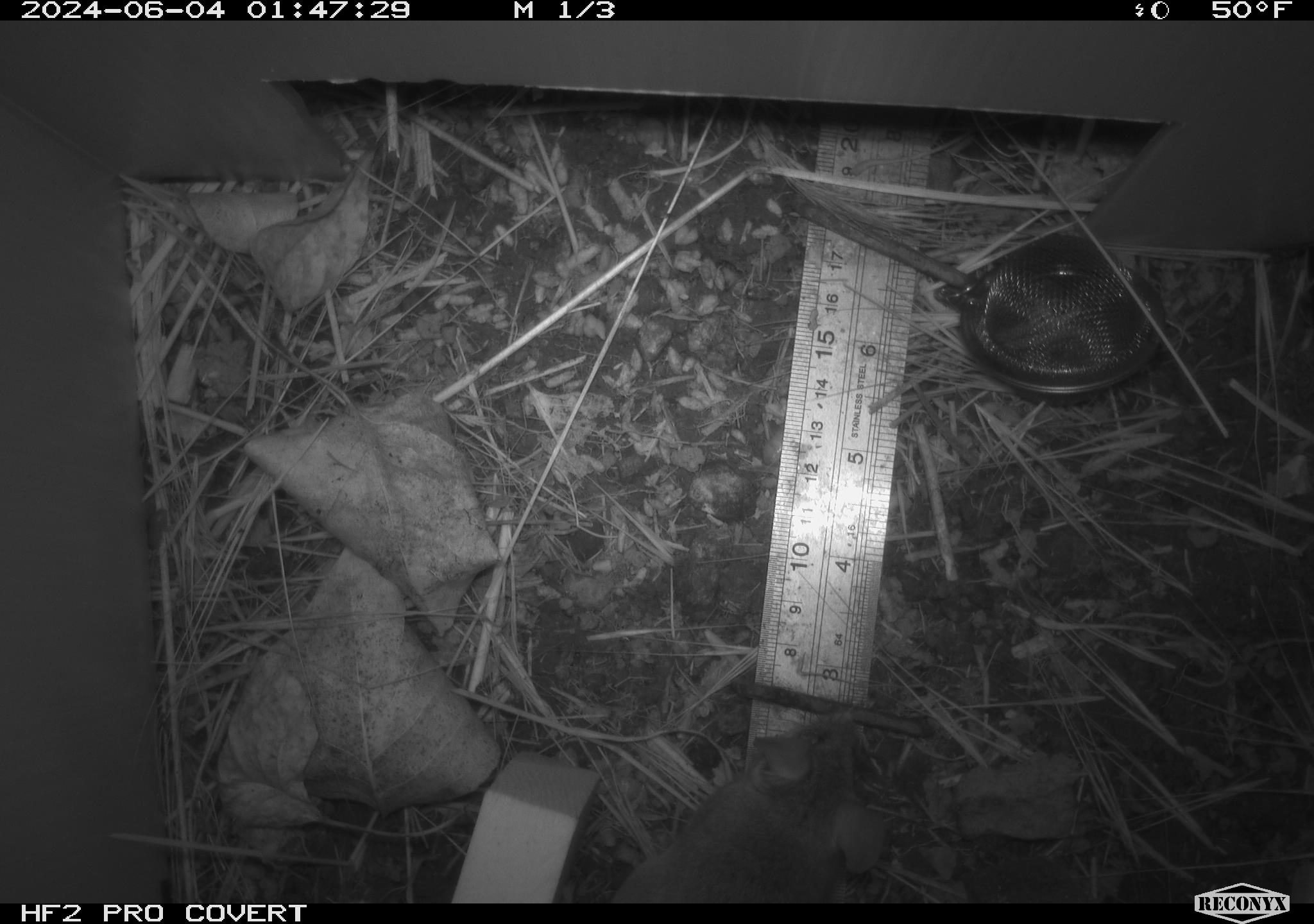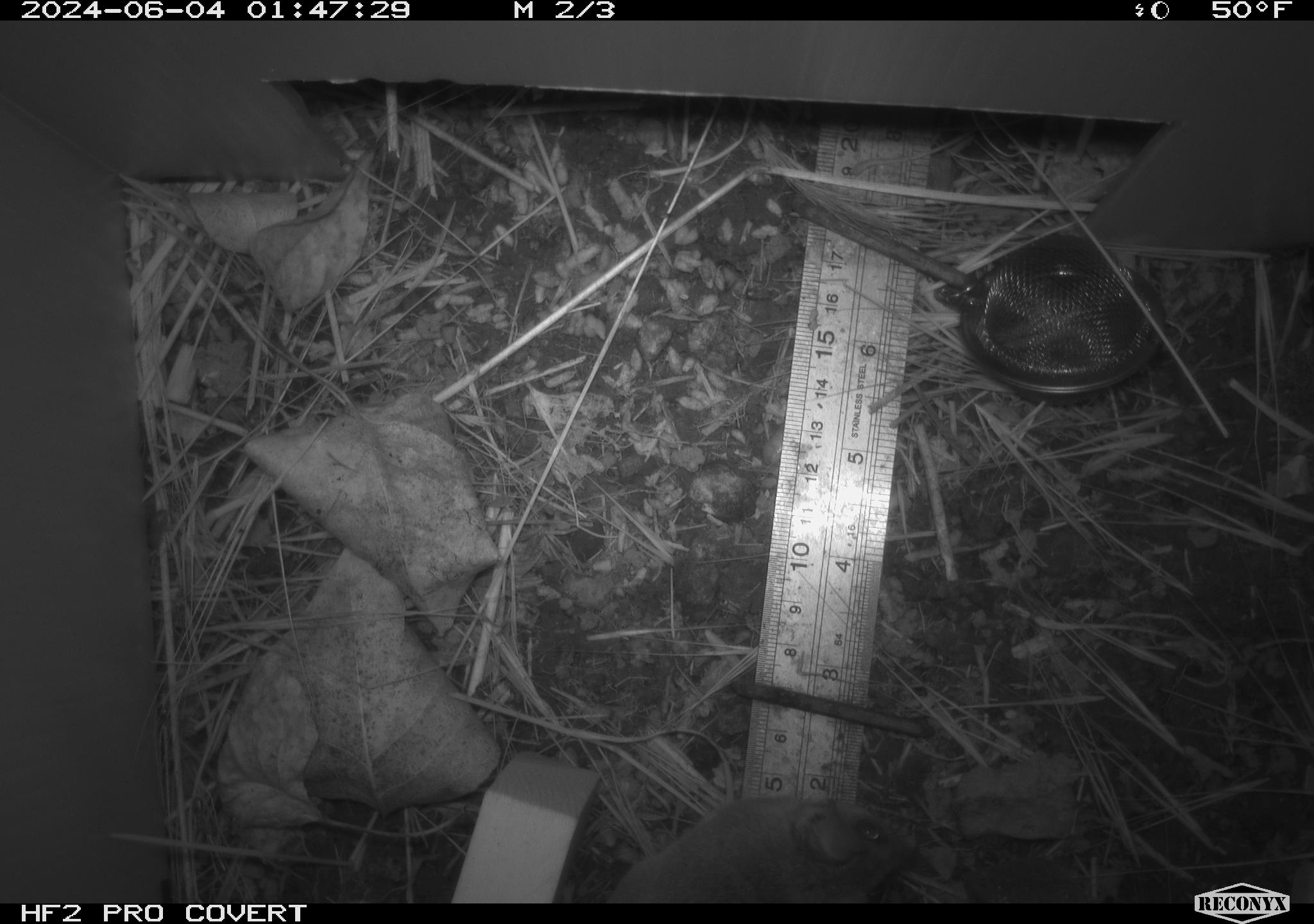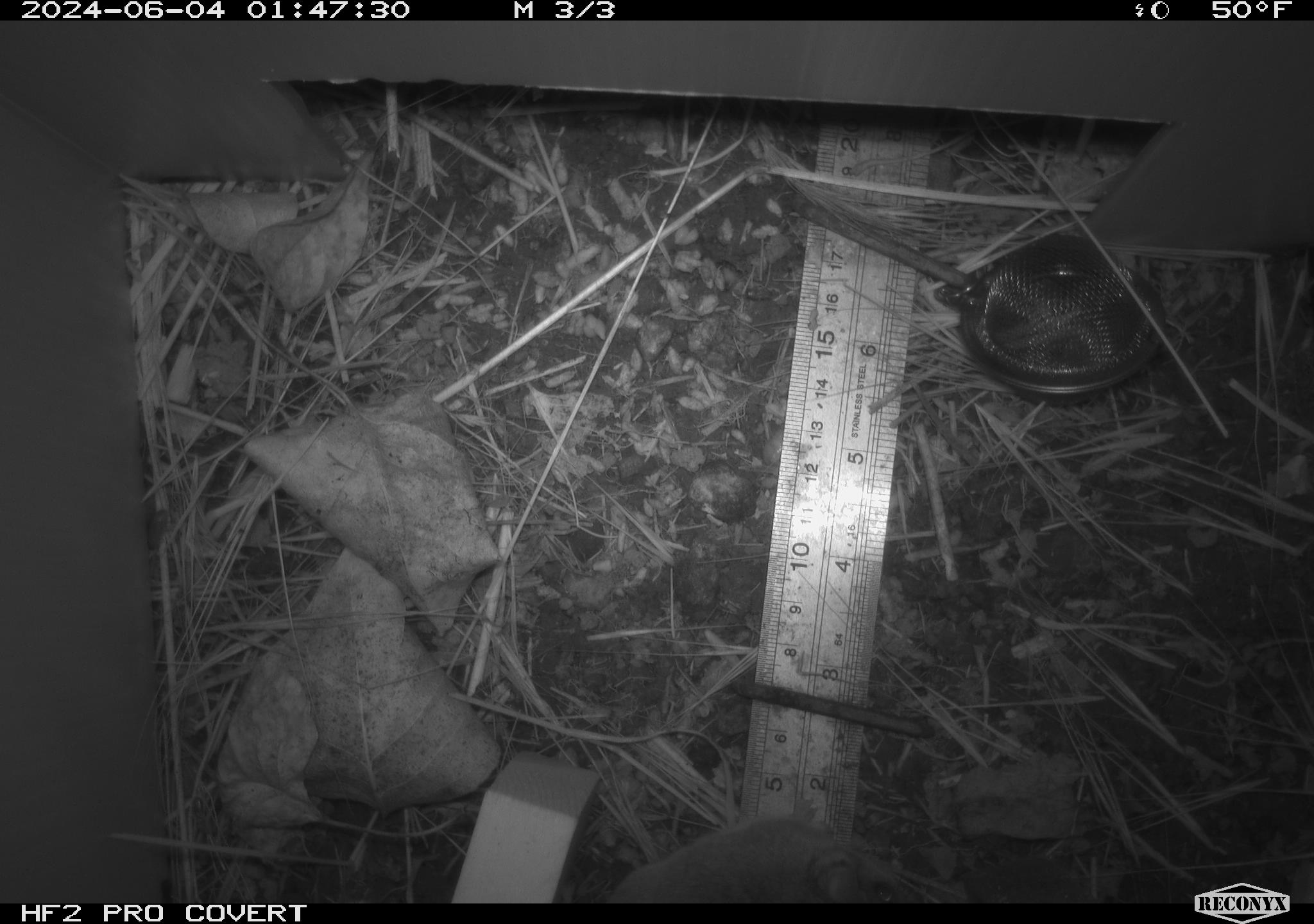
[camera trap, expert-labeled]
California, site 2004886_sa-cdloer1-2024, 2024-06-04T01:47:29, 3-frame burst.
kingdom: Animalia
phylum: Chordata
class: Mammalia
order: Rodentia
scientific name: Rodentia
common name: mouse species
Mouse species (Rodentia).